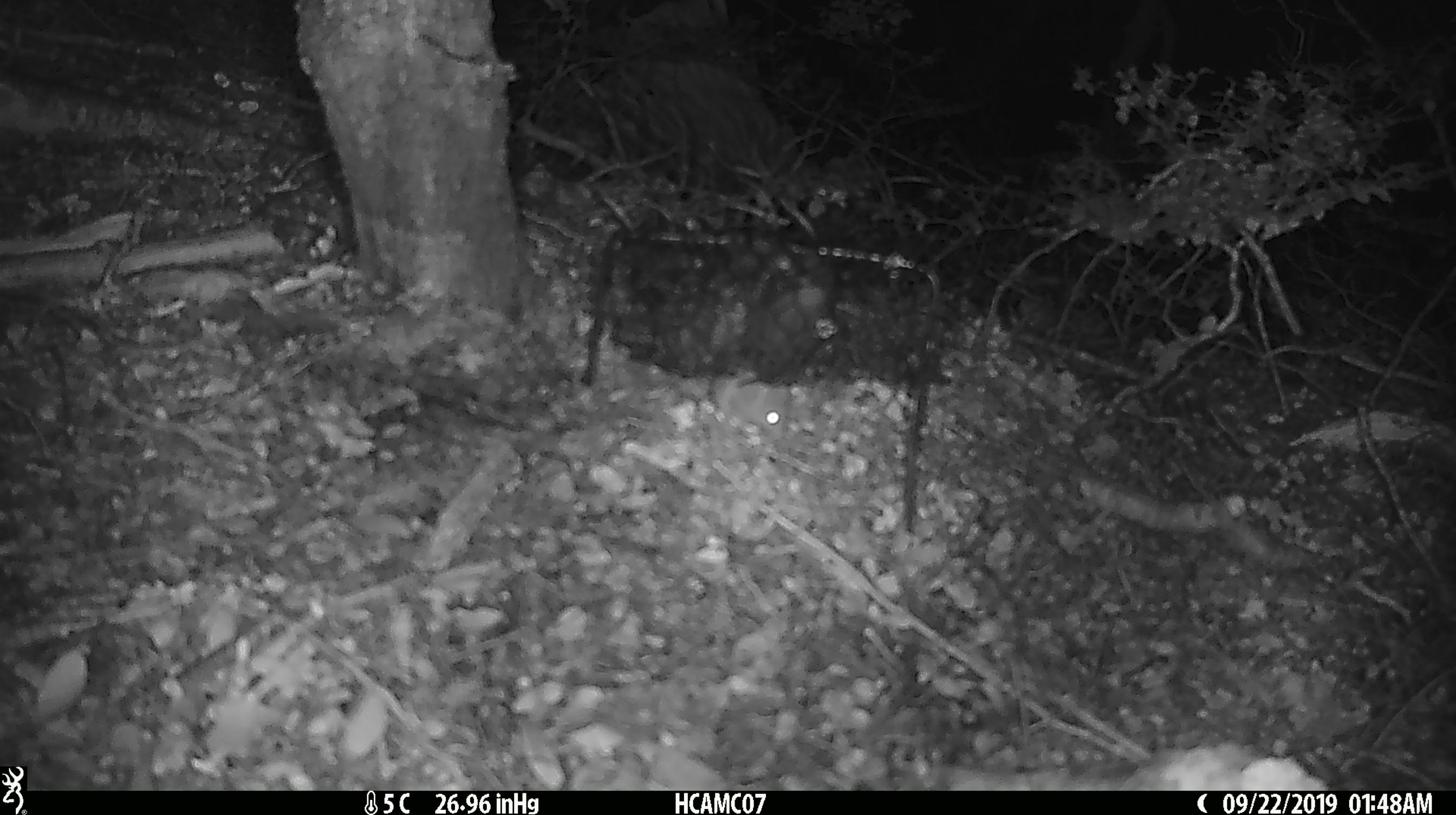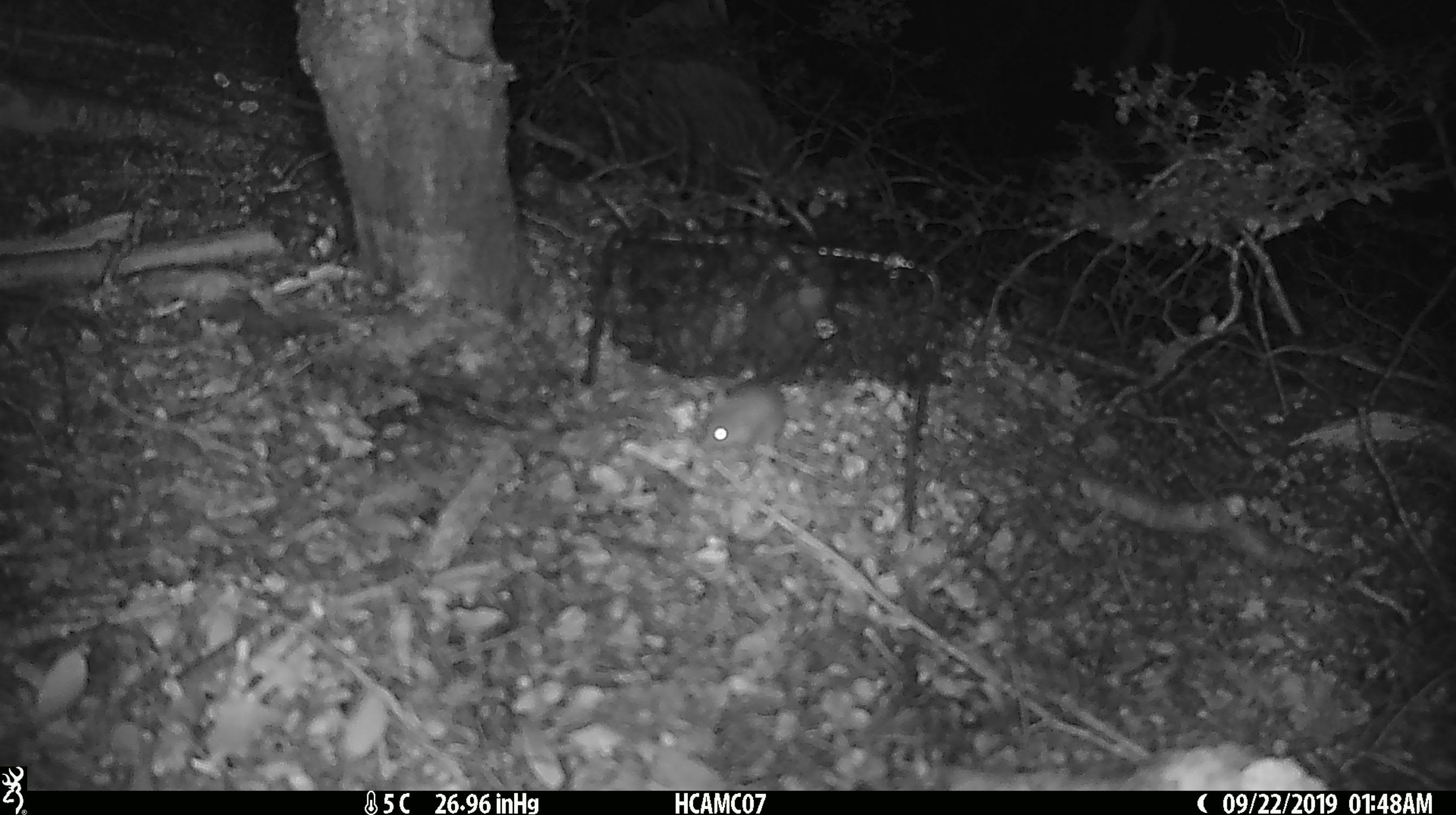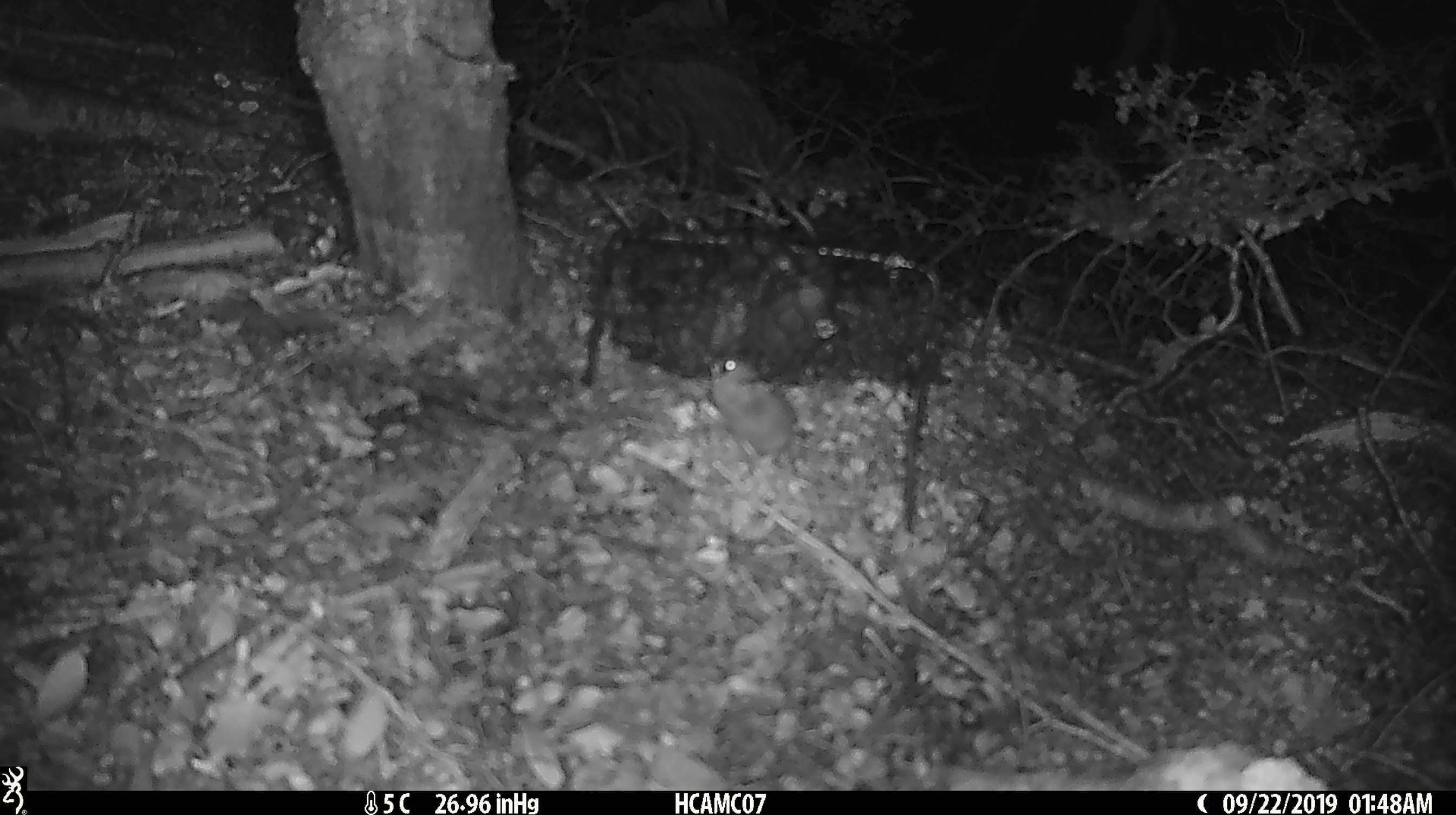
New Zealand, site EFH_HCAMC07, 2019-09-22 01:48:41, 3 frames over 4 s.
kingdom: Animalia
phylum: Chordata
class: Mammalia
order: Rodentia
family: Muridae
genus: Mus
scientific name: Mus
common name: mouse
Mouse (Mus).